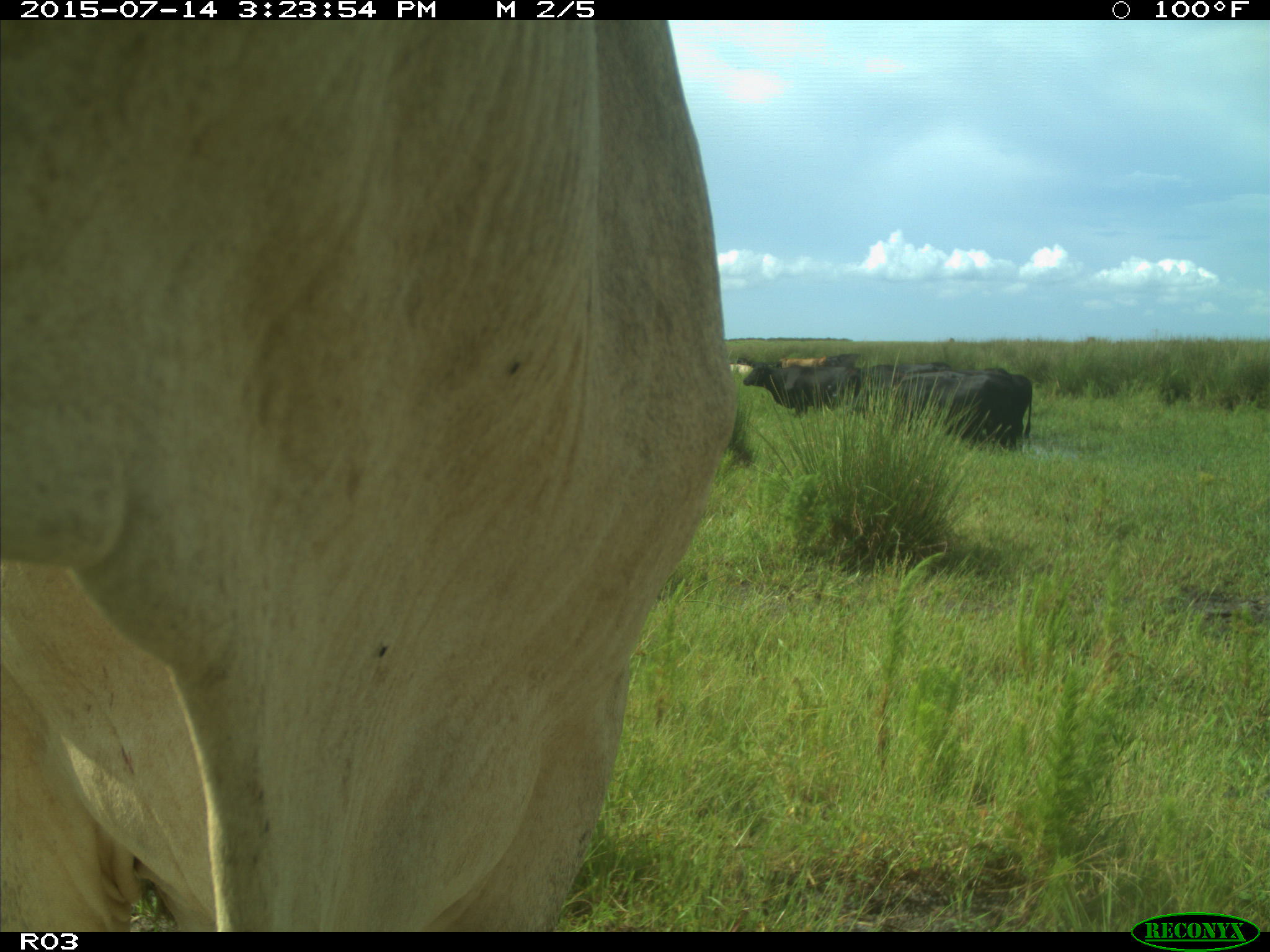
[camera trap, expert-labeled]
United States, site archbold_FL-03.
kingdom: Animalia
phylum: Chordata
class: Mammalia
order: Artiodactyla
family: Bovidae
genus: Bos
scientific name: Bos taurus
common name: domestic cow